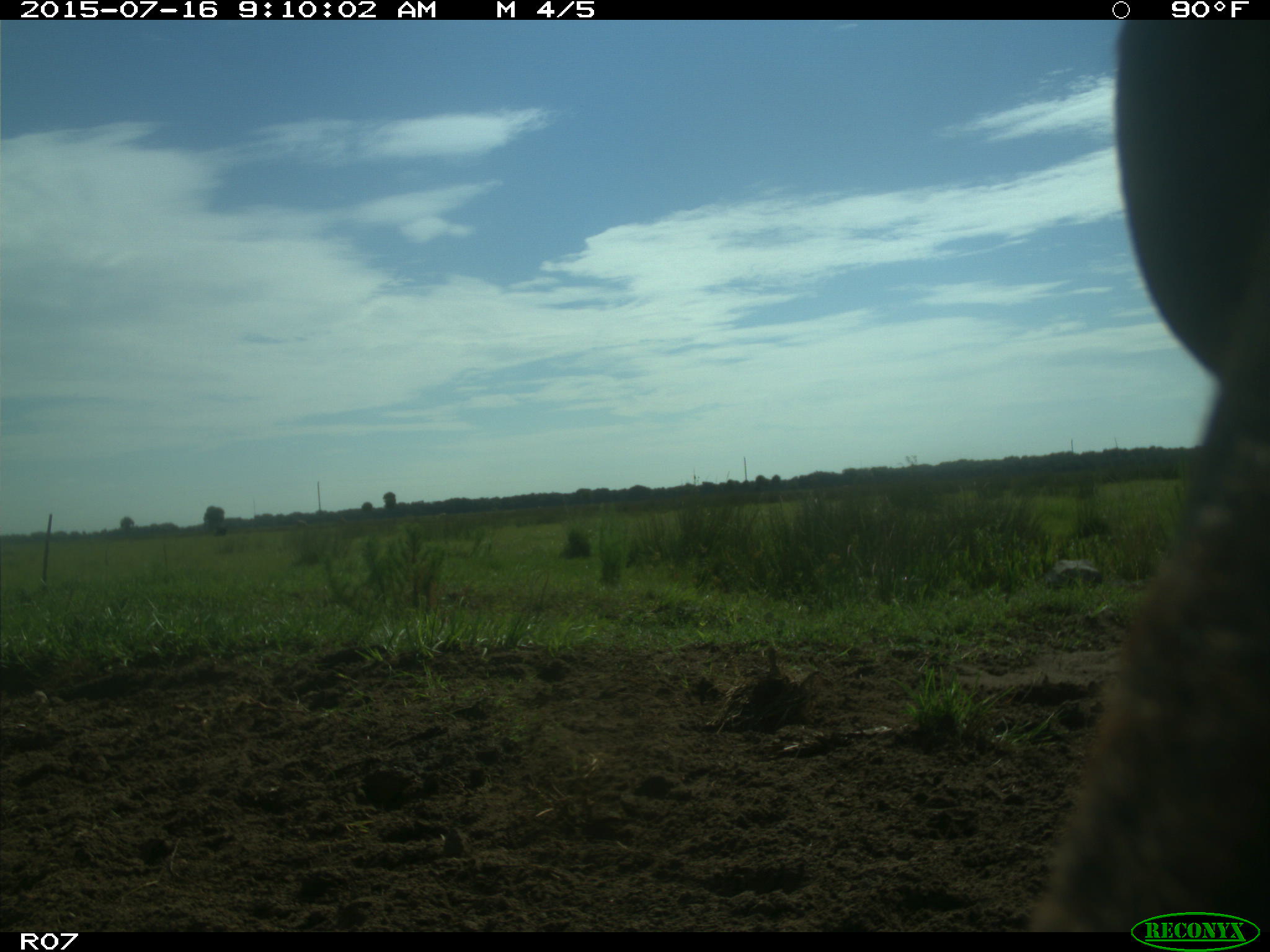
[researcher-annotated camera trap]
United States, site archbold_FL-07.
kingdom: Animalia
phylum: Chordata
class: Mammalia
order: Artiodactyla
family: Bovidae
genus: Bos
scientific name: Bos taurus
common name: domestic cow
Bos taurus (domestic cow).